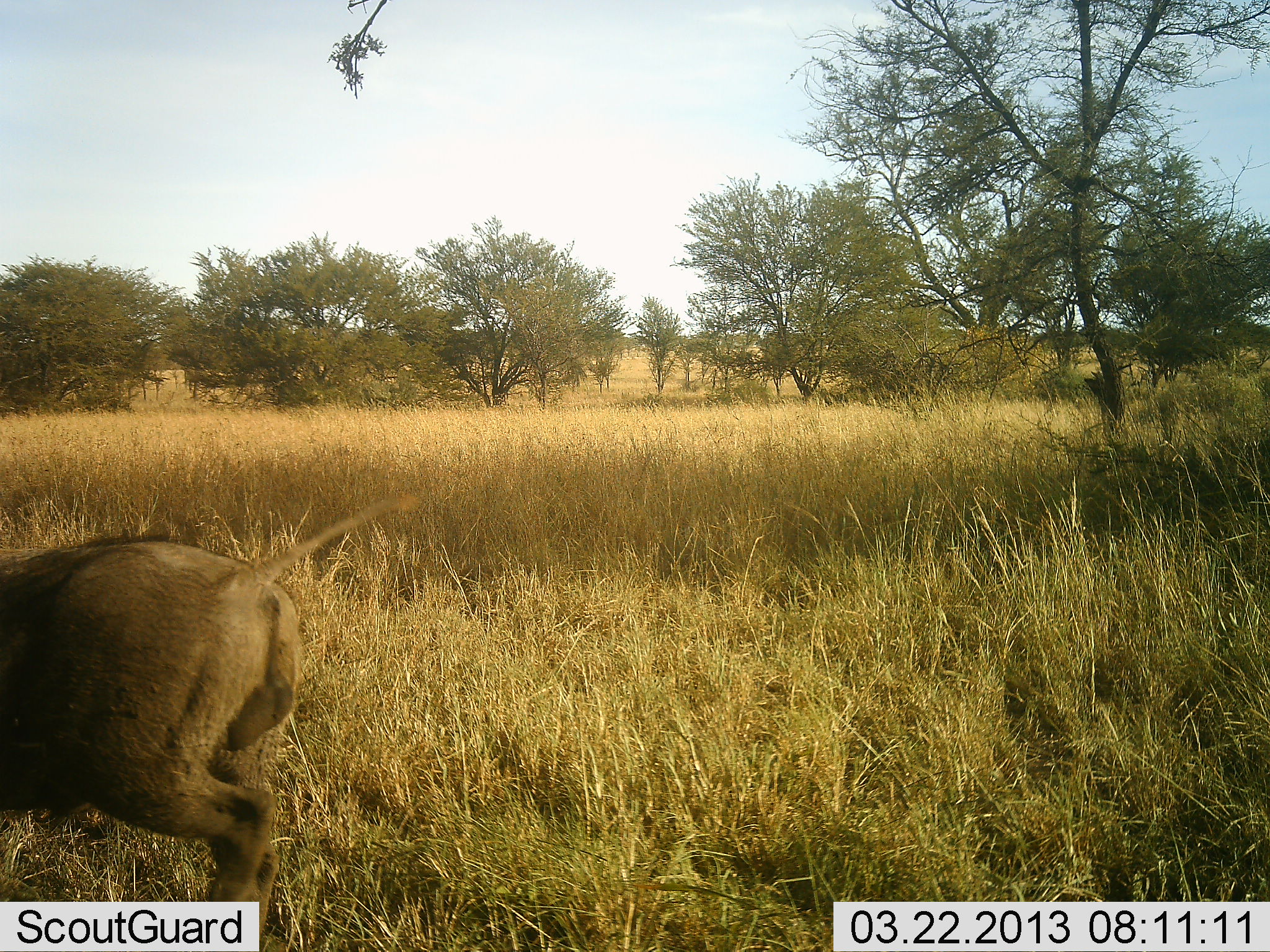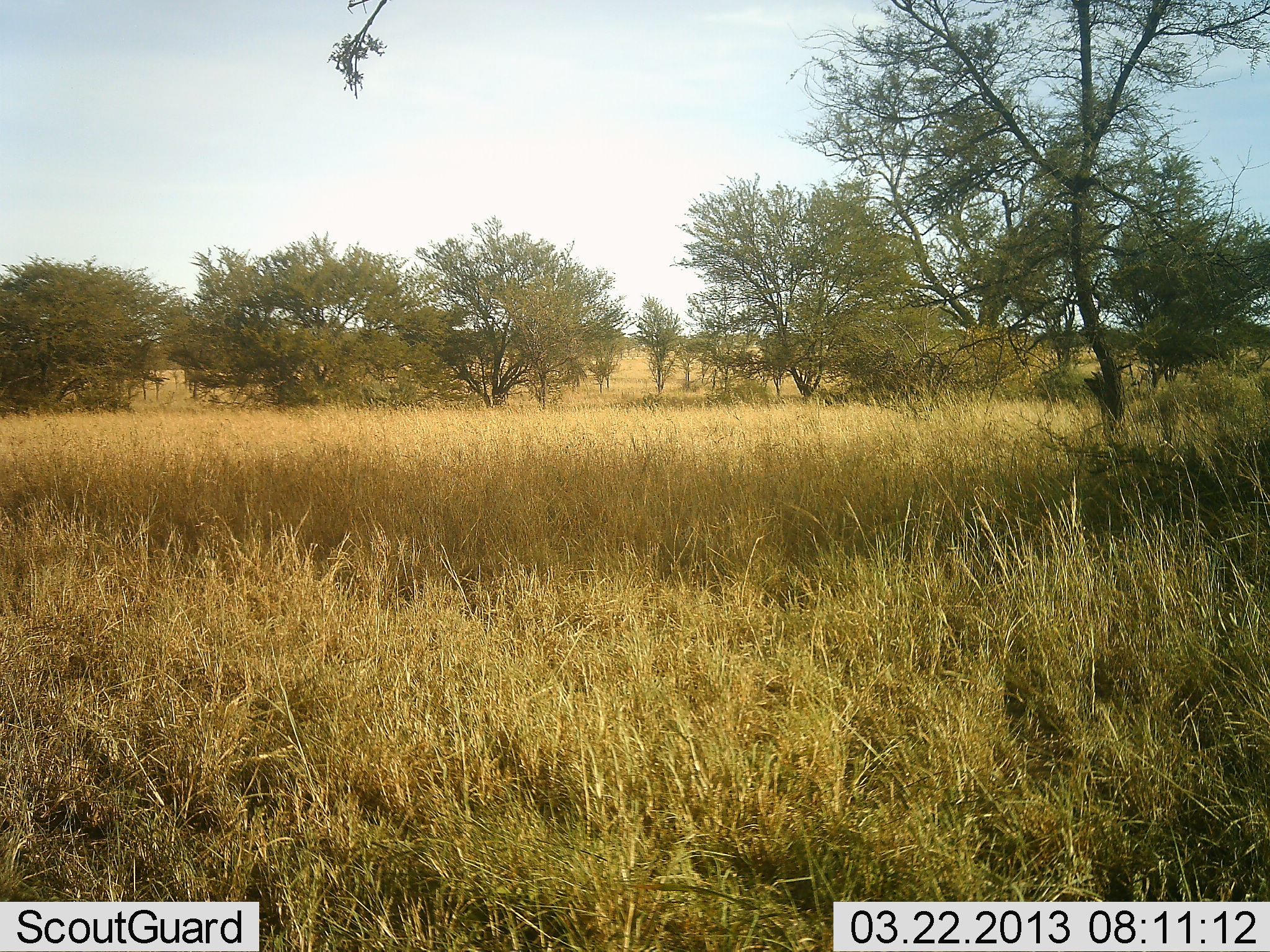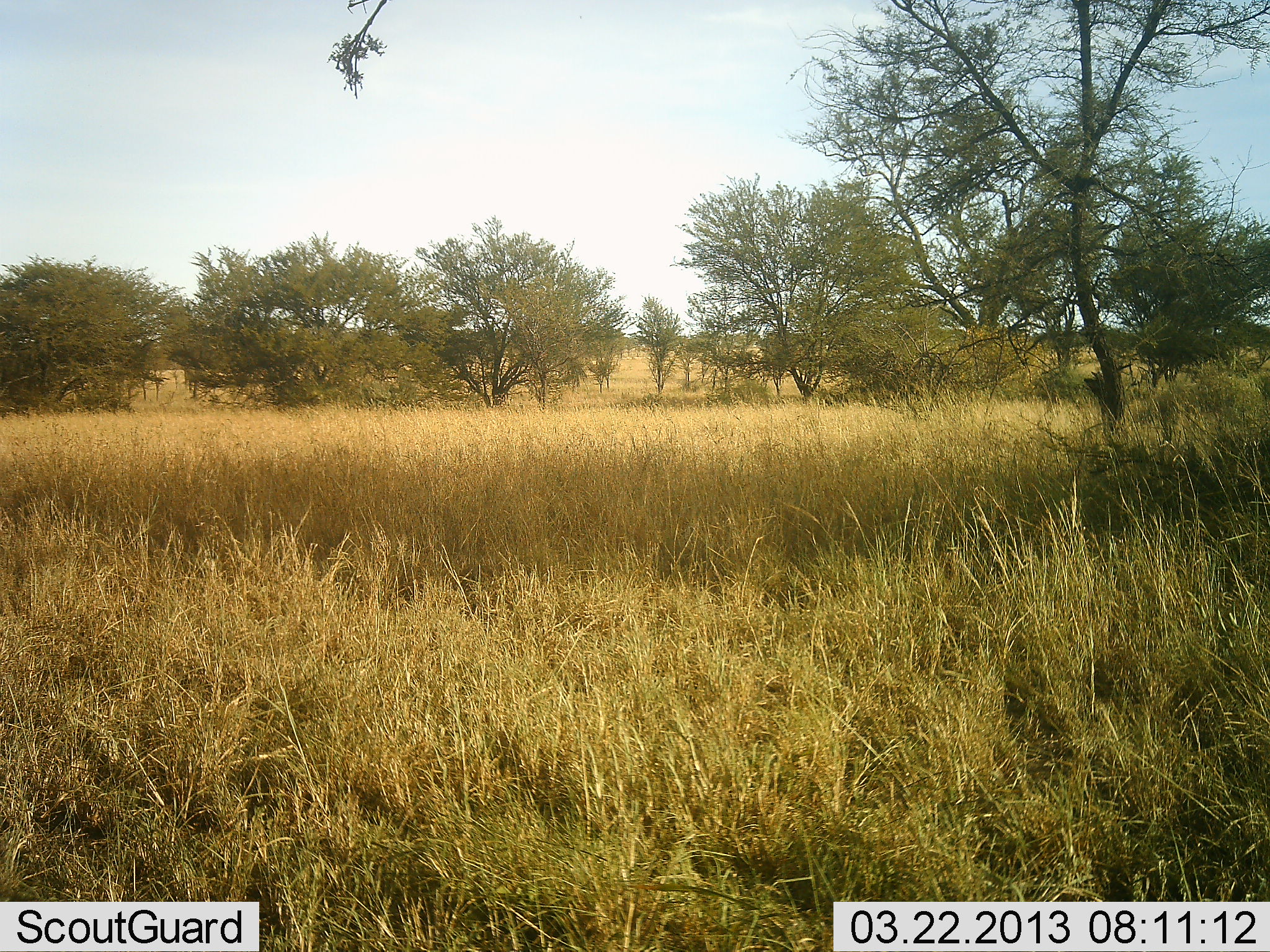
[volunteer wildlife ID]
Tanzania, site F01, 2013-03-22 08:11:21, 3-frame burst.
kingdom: Animalia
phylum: Chordata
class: Mammalia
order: Artiodactyla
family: Suidae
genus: Phacochoerus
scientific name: Phacochoerus africanus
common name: warthog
Warthog (Phacochoerus africanus), count 1. Behavior (volunteer vote fractions): standing 0%, resting 0%, moving 100%, interacting 0%. Young present (vote fraction): 0%. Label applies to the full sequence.